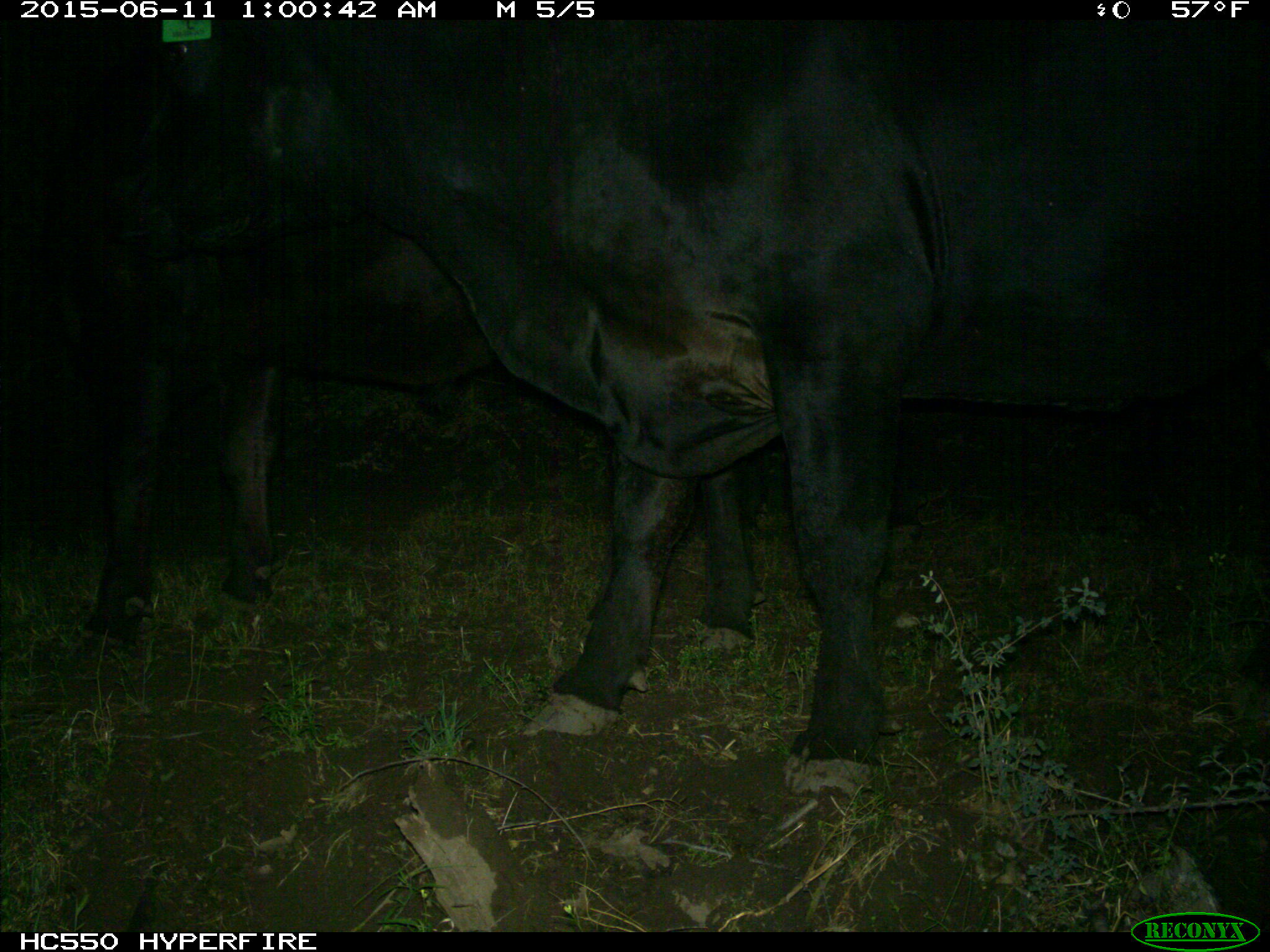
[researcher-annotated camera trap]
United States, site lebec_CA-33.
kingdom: Animalia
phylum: Chordata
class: Mammalia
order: Artiodactyla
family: Bovidae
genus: Bos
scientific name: Bos taurus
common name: domestic cow